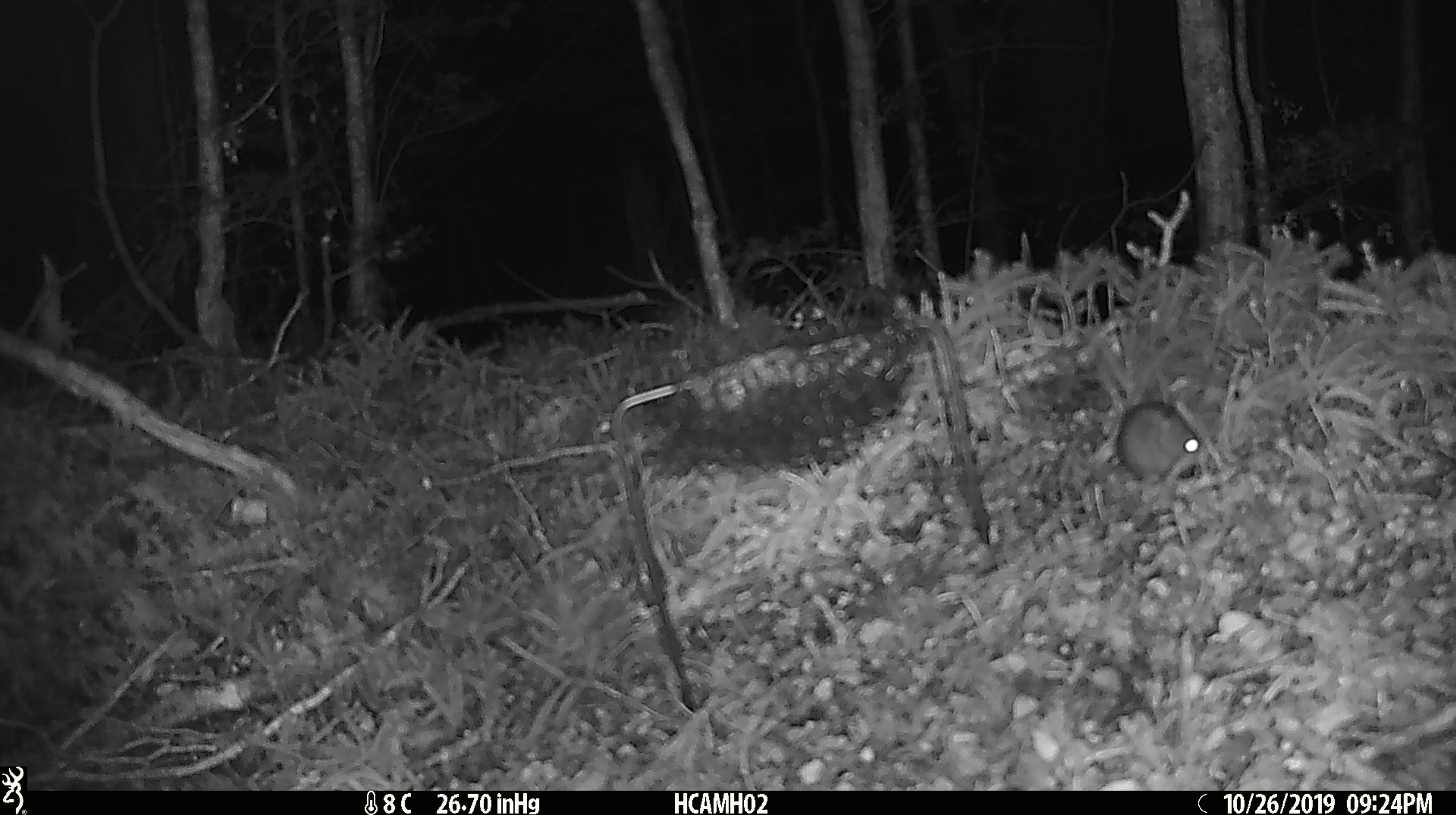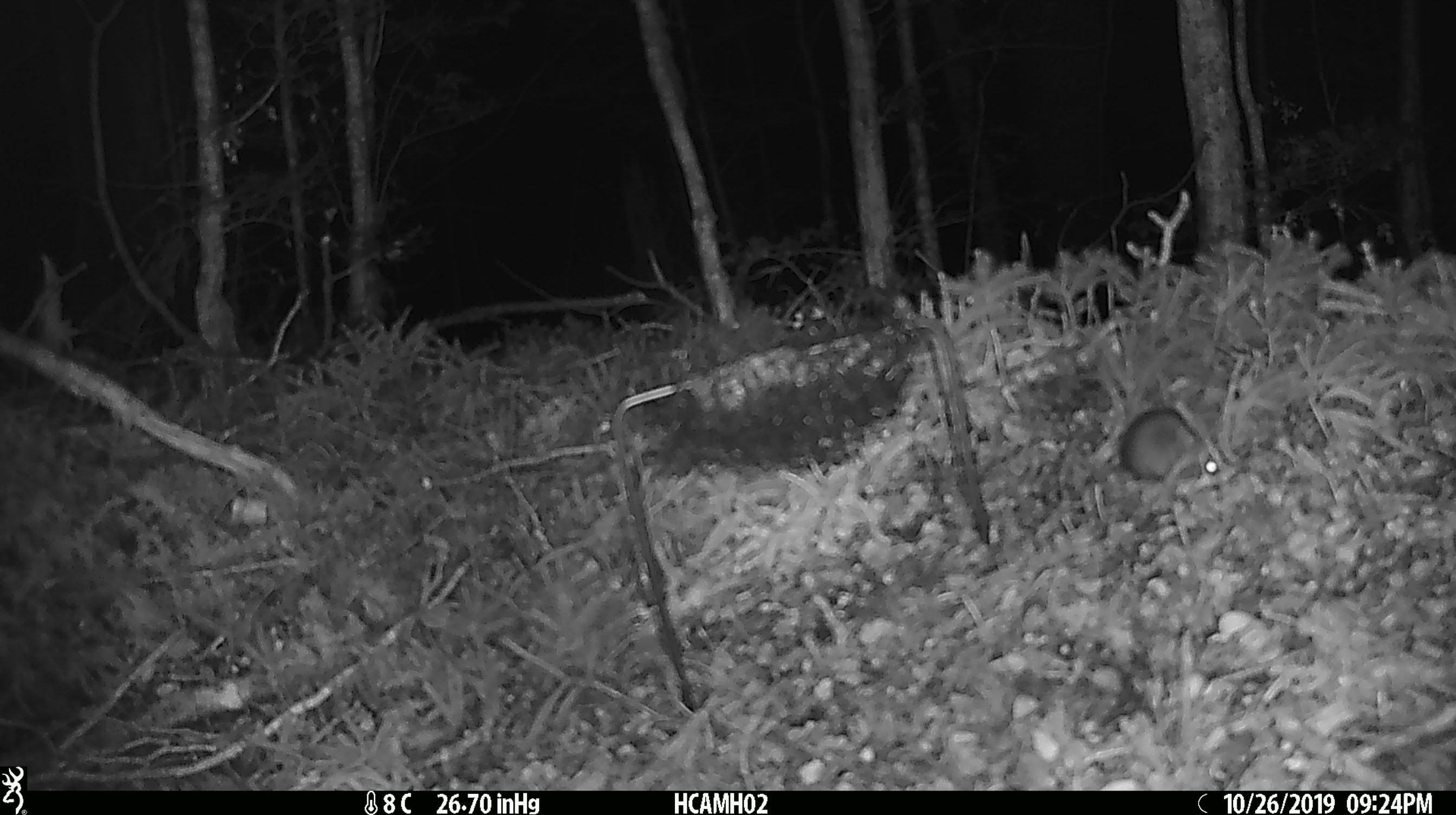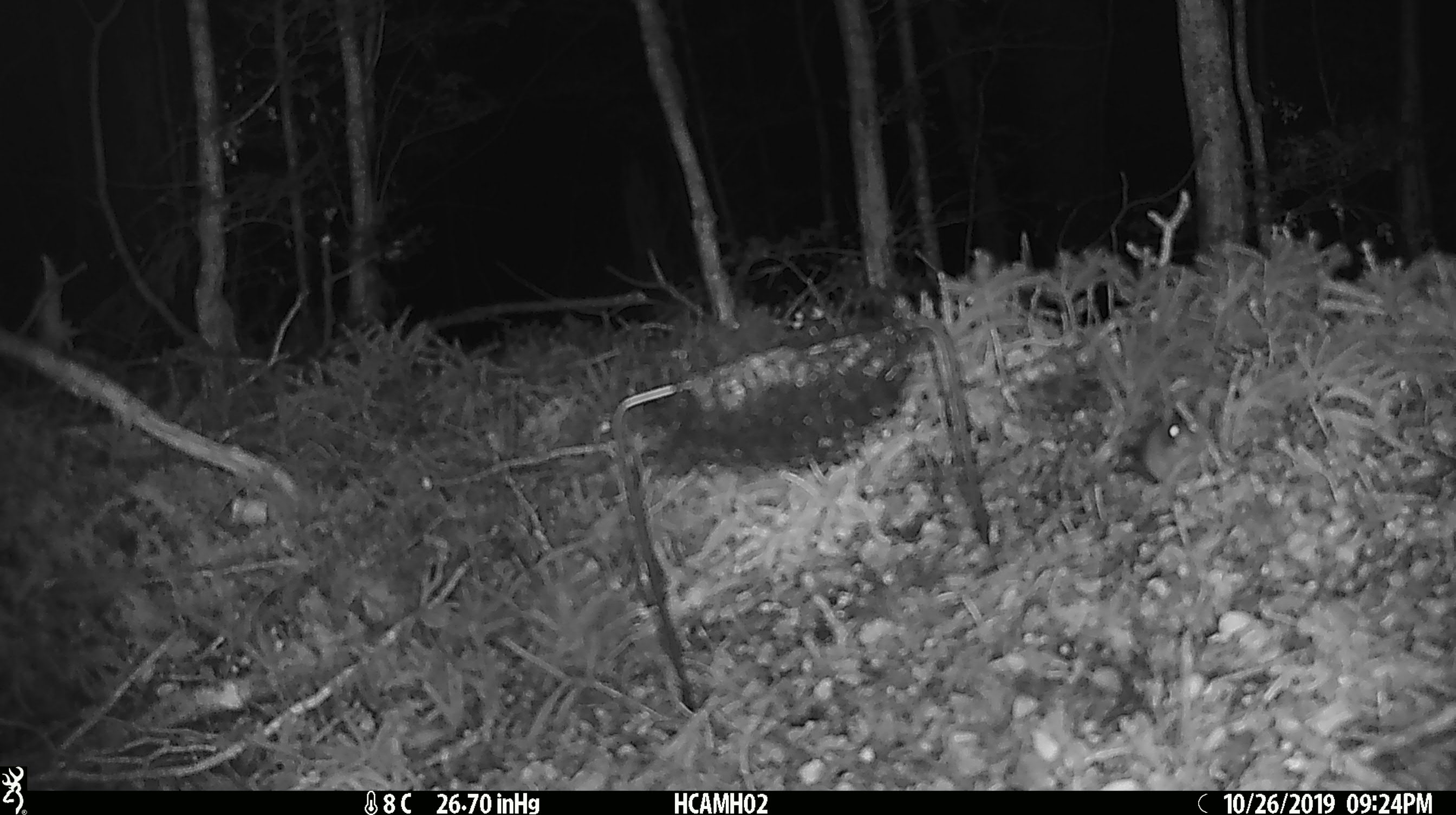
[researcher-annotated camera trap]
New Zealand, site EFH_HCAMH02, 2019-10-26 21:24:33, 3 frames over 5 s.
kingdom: Animalia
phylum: Chordata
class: Mammalia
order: Rodentia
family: Muridae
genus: Mus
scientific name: Mus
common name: mouse